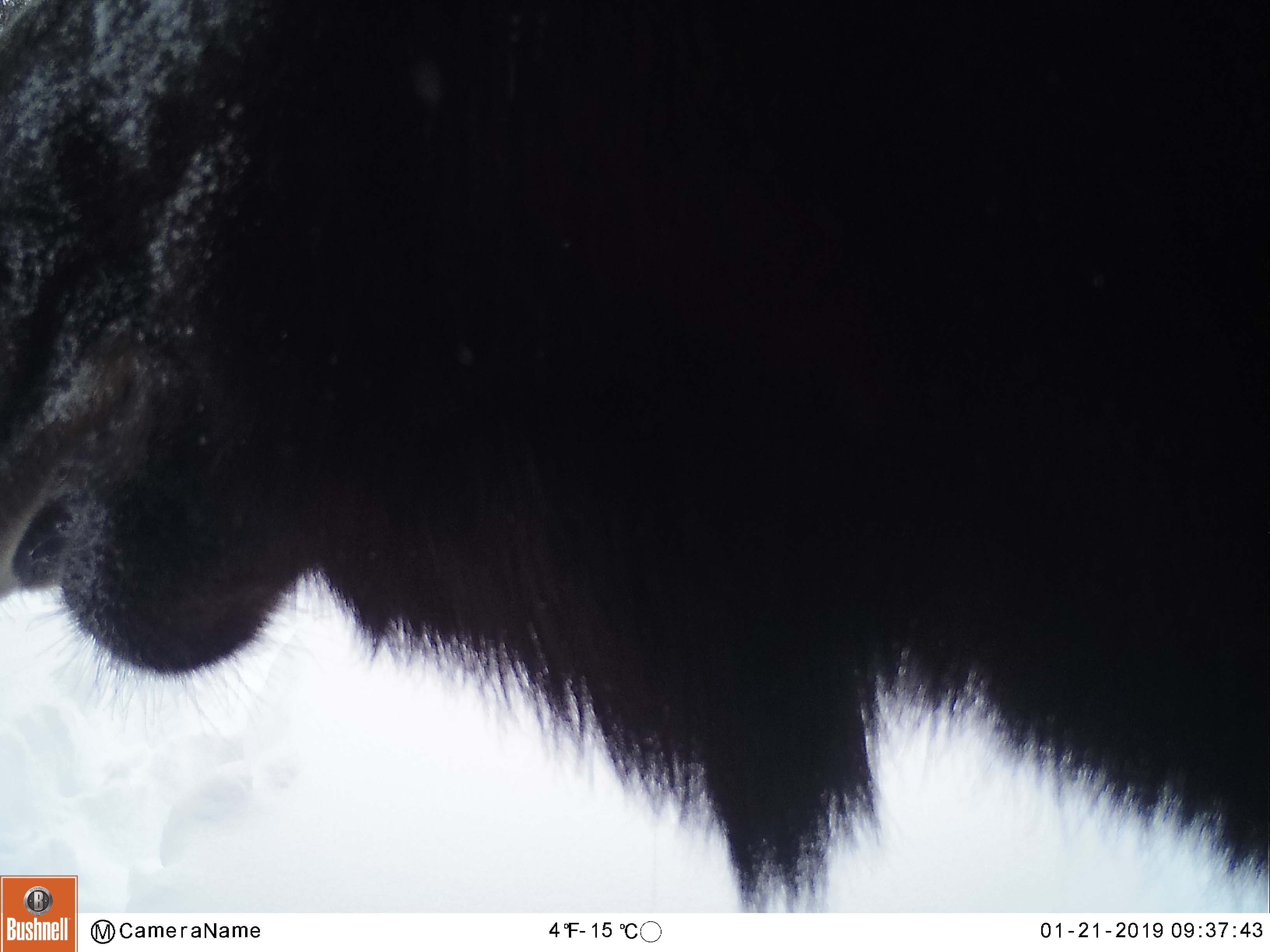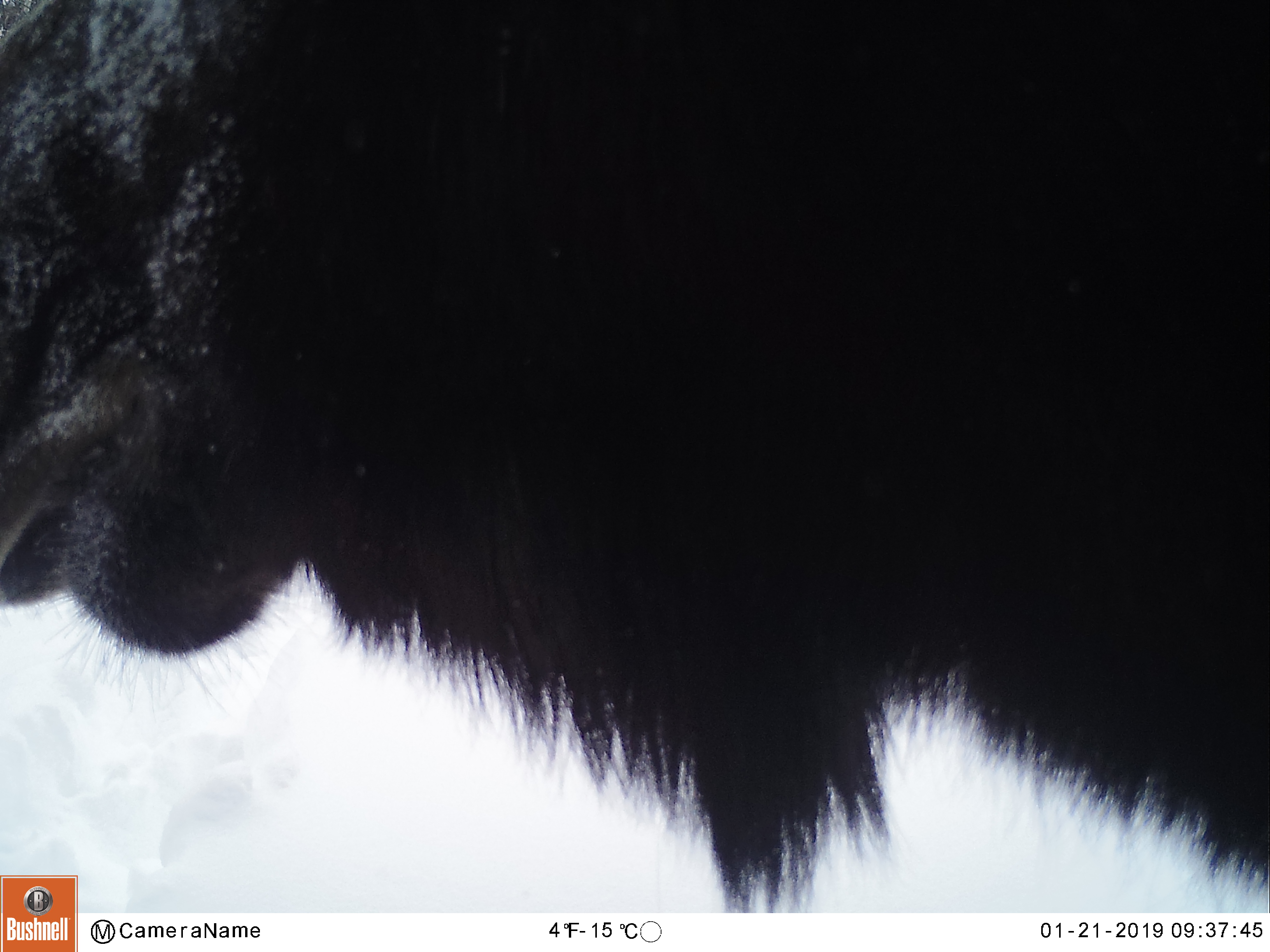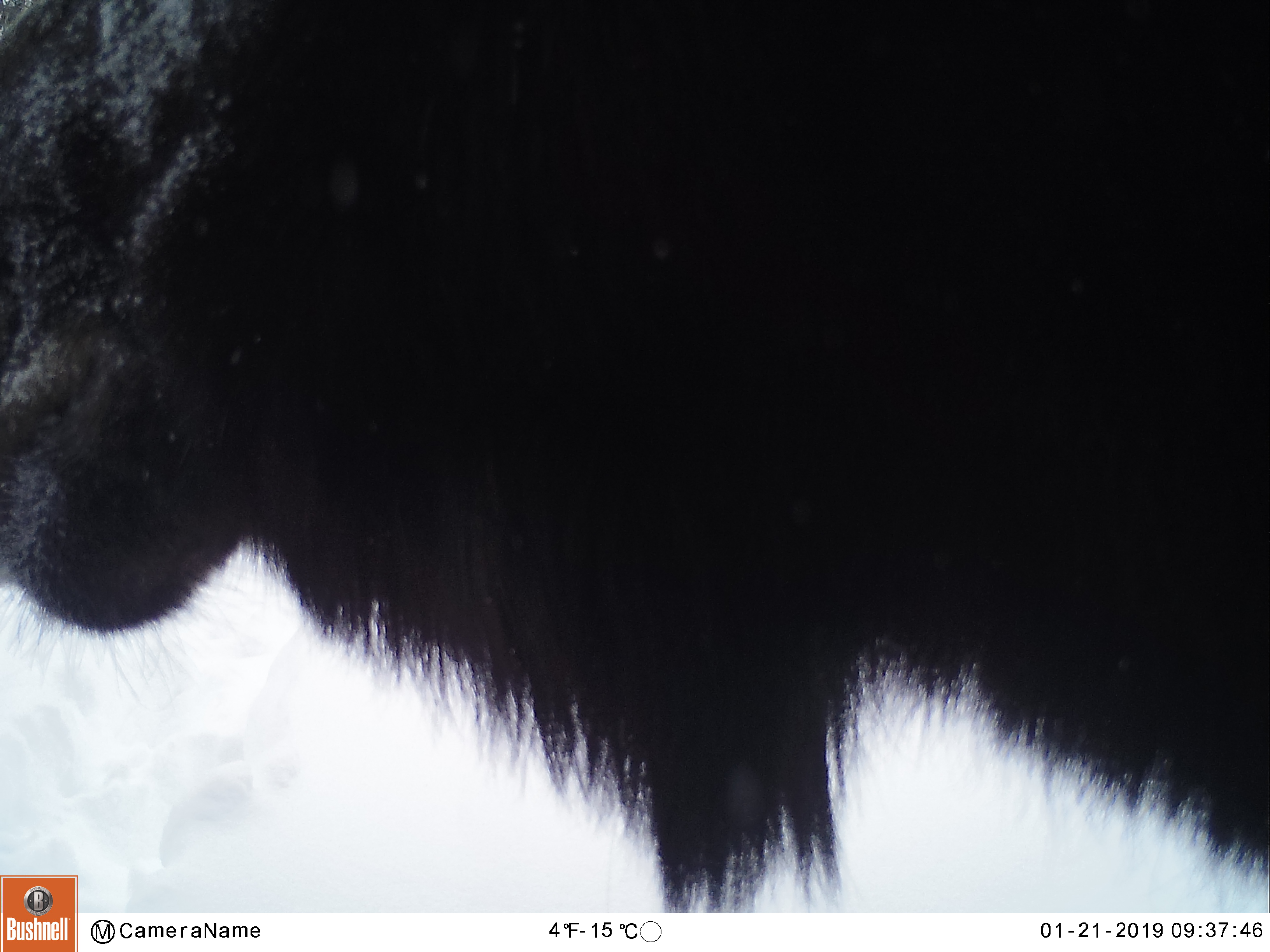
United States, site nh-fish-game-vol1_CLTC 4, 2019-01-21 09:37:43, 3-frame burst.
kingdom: Animalia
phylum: Chordata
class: Mammalia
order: Artiodactyla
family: Cervidae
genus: Alces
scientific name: Alces alces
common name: moose